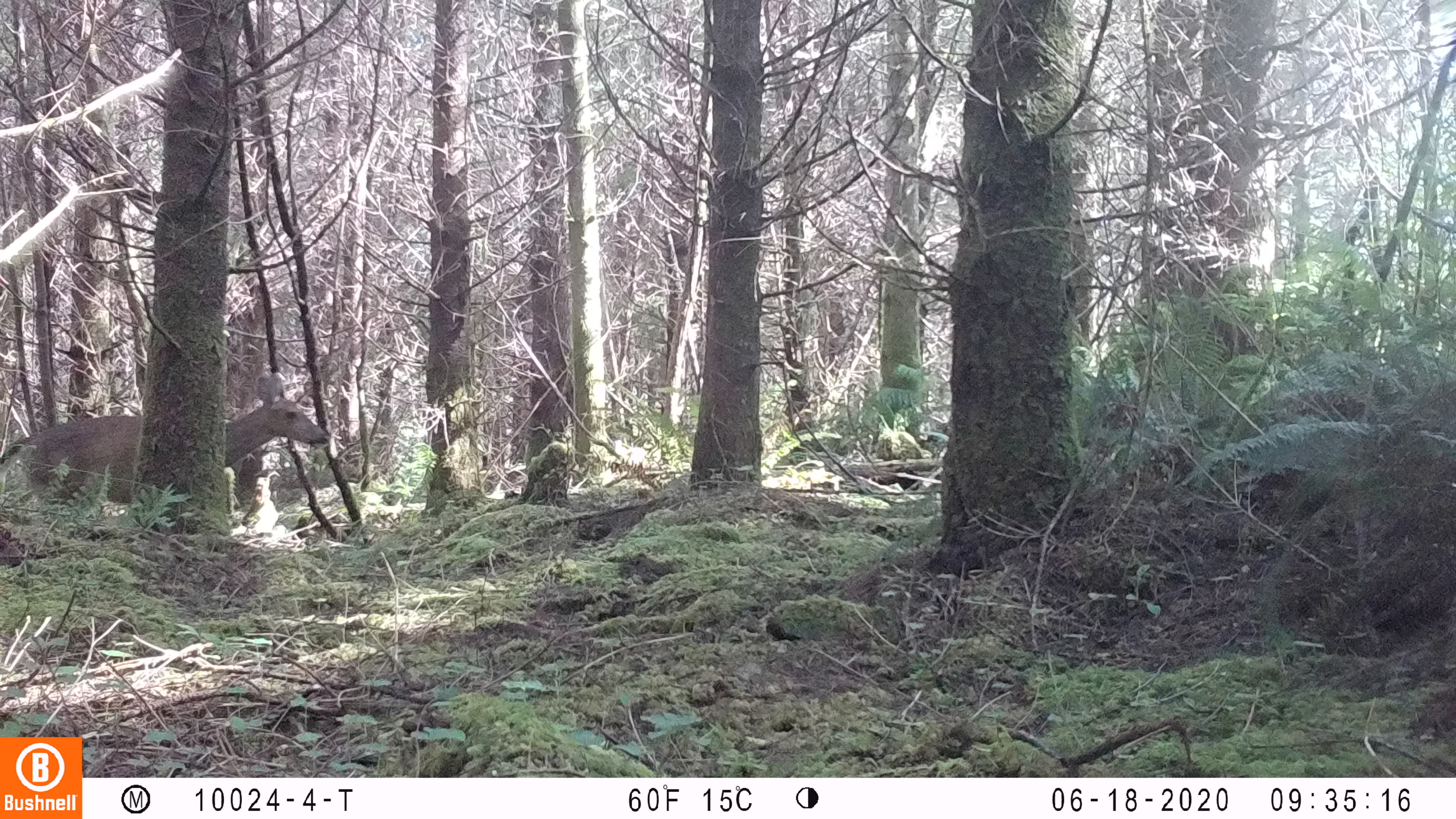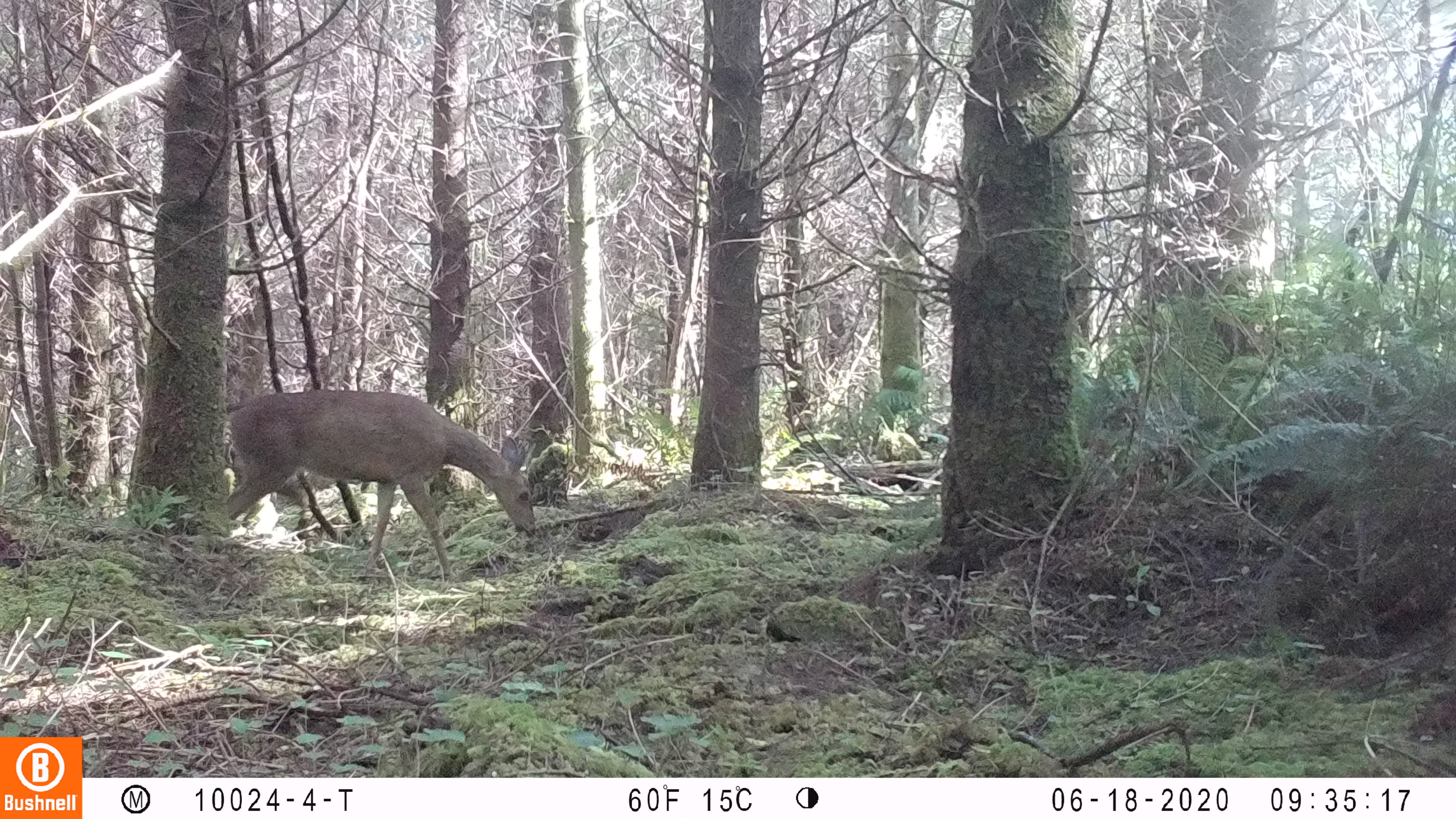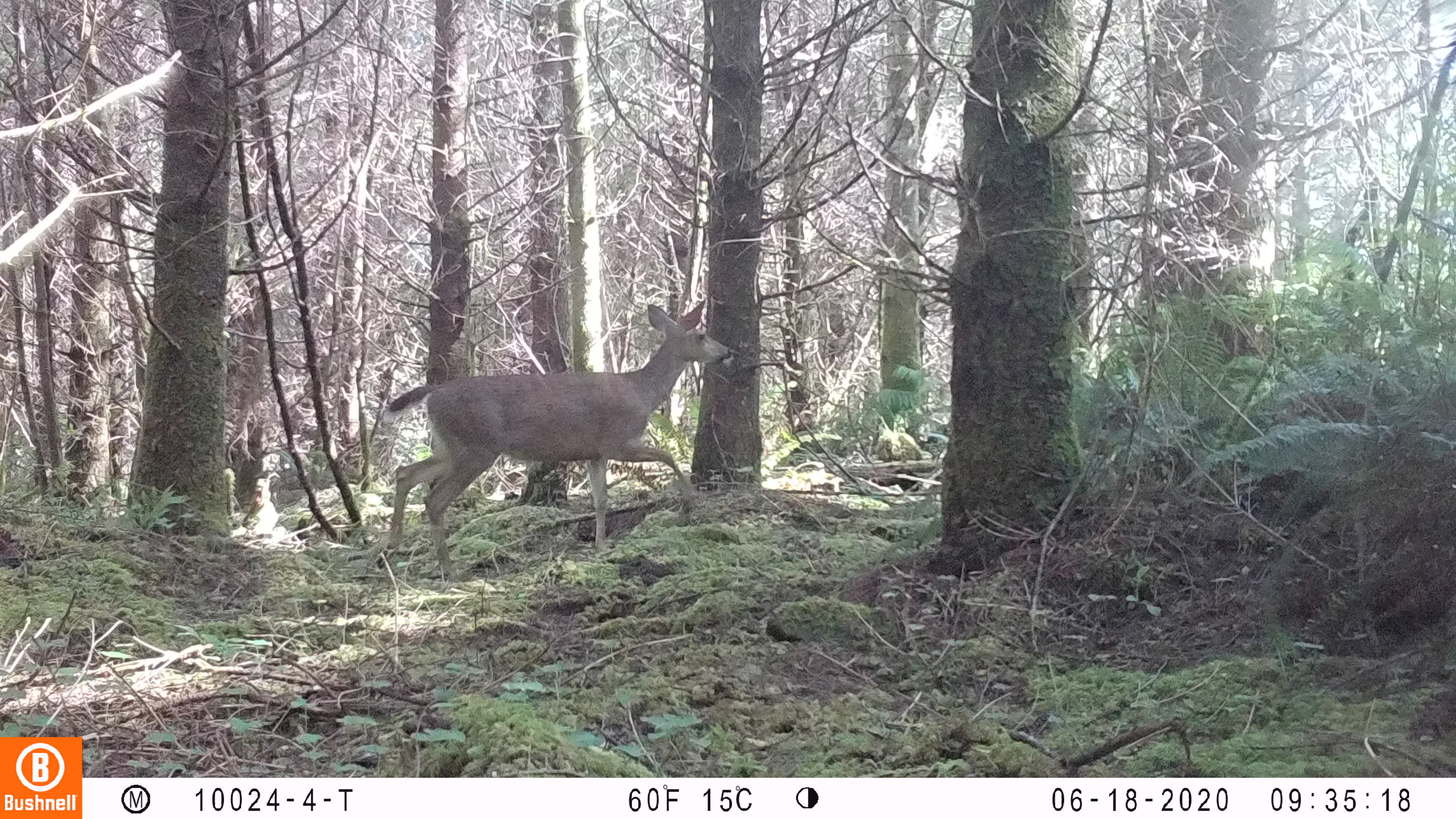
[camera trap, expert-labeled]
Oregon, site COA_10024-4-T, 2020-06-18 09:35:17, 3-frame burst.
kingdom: Animalia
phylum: Chordata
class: Mammalia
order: Artiodactyla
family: Cervidae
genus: Odocoileus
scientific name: Odocoileus hemionus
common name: black-tailed deer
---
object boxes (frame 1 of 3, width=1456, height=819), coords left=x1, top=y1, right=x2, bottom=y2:
black-tailed deer: left=10, top=359, right=338, bottom=531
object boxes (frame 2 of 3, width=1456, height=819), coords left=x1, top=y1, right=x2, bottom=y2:
black-tailed deer: left=218, top=374, right=539, bottom=581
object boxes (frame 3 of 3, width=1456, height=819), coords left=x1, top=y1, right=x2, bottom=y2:
black-tailed deer: left=372, top=288, right=745, bottom=578